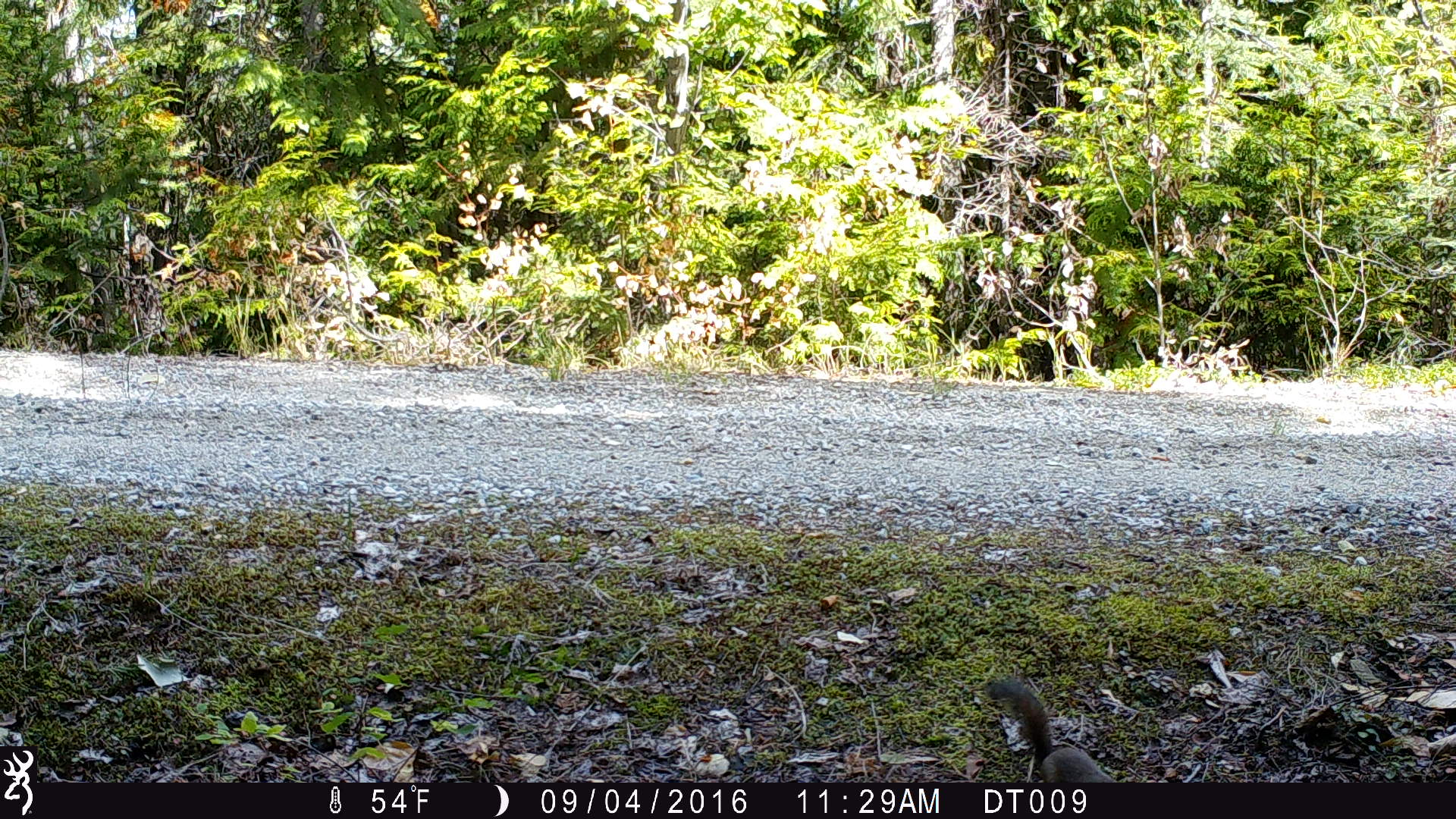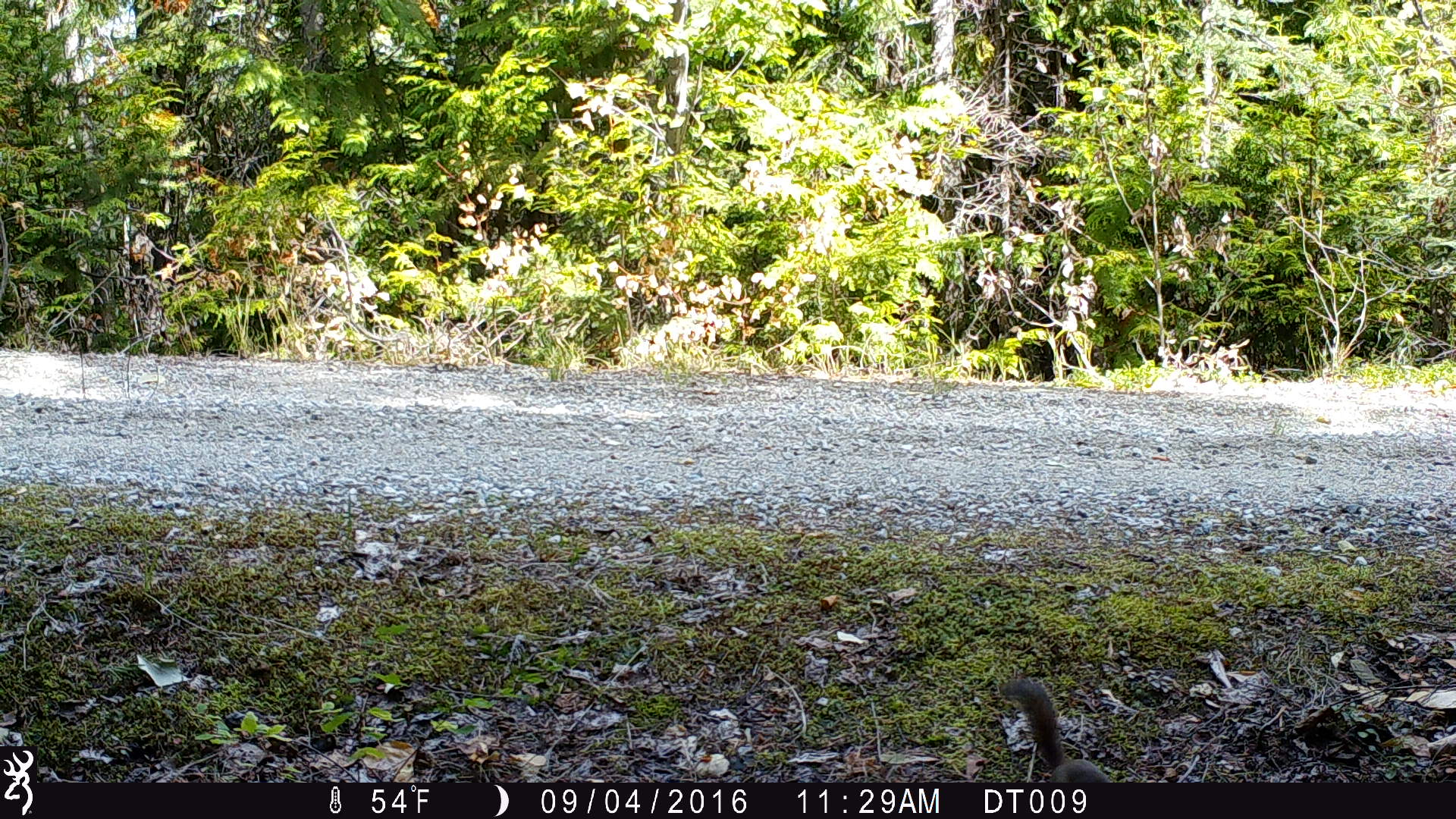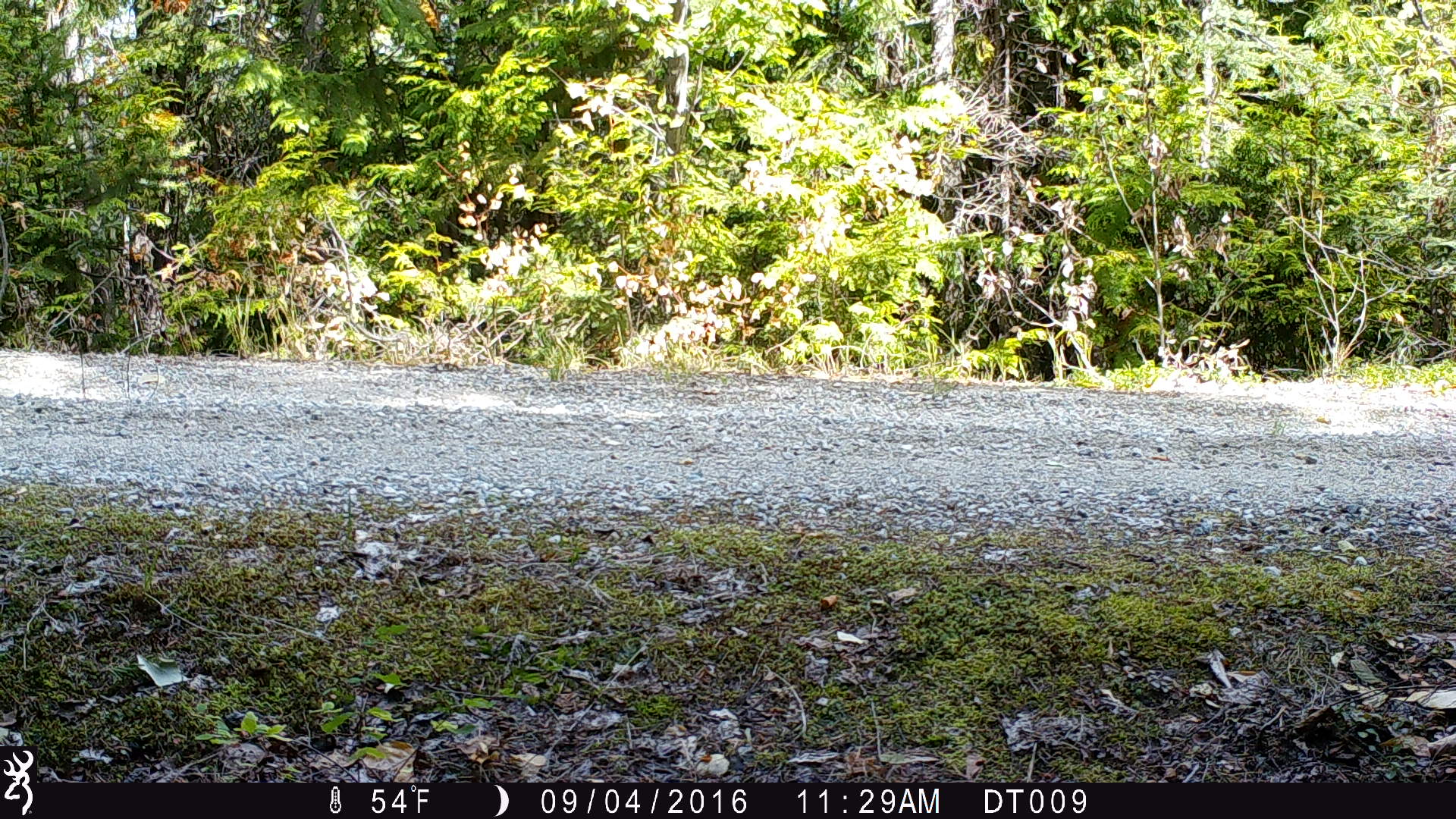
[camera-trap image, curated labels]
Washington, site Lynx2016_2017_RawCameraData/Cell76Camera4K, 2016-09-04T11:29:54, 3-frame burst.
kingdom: Animalia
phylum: Chordata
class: Mammalia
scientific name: Mammalia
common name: small mammal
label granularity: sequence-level